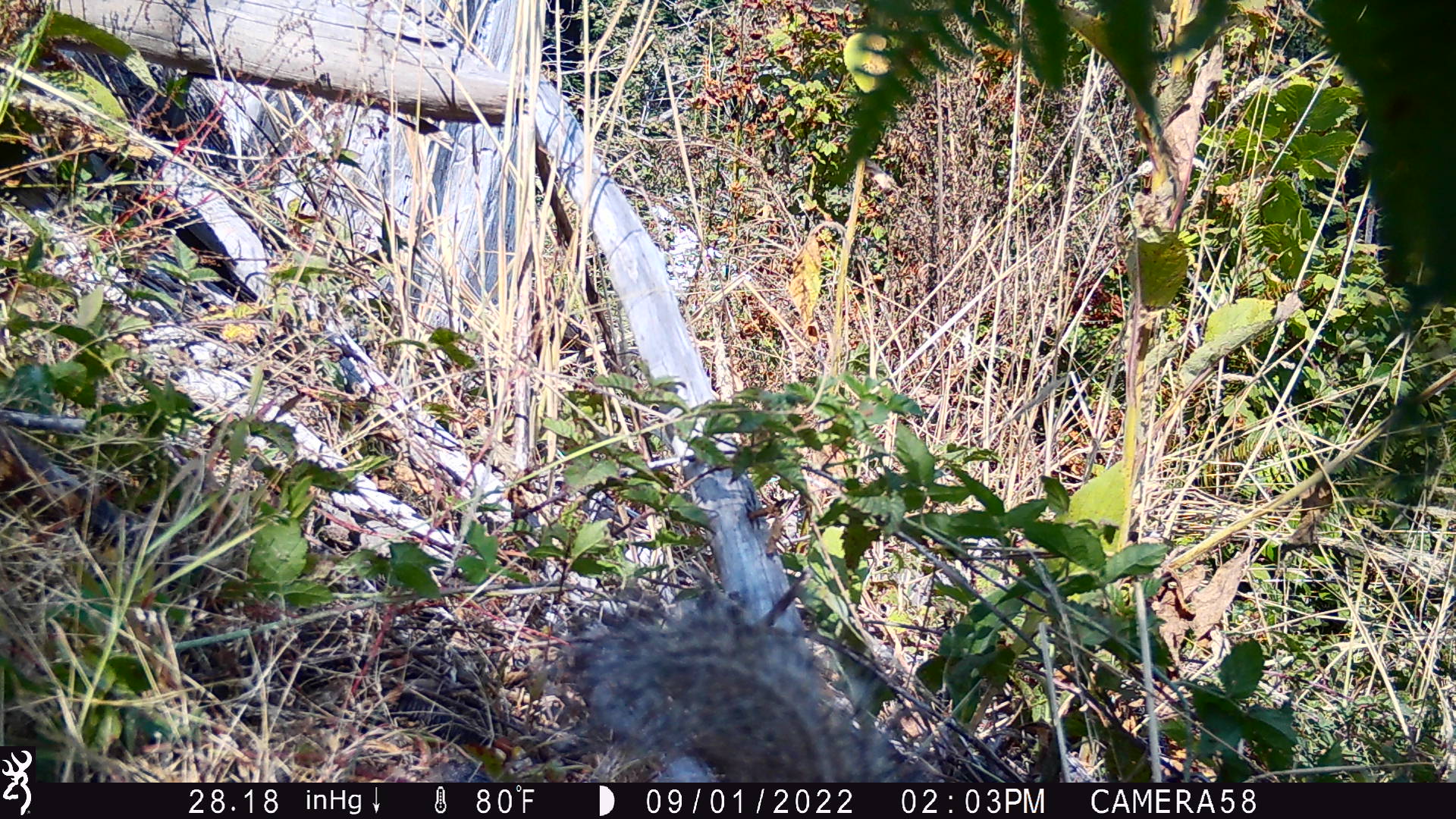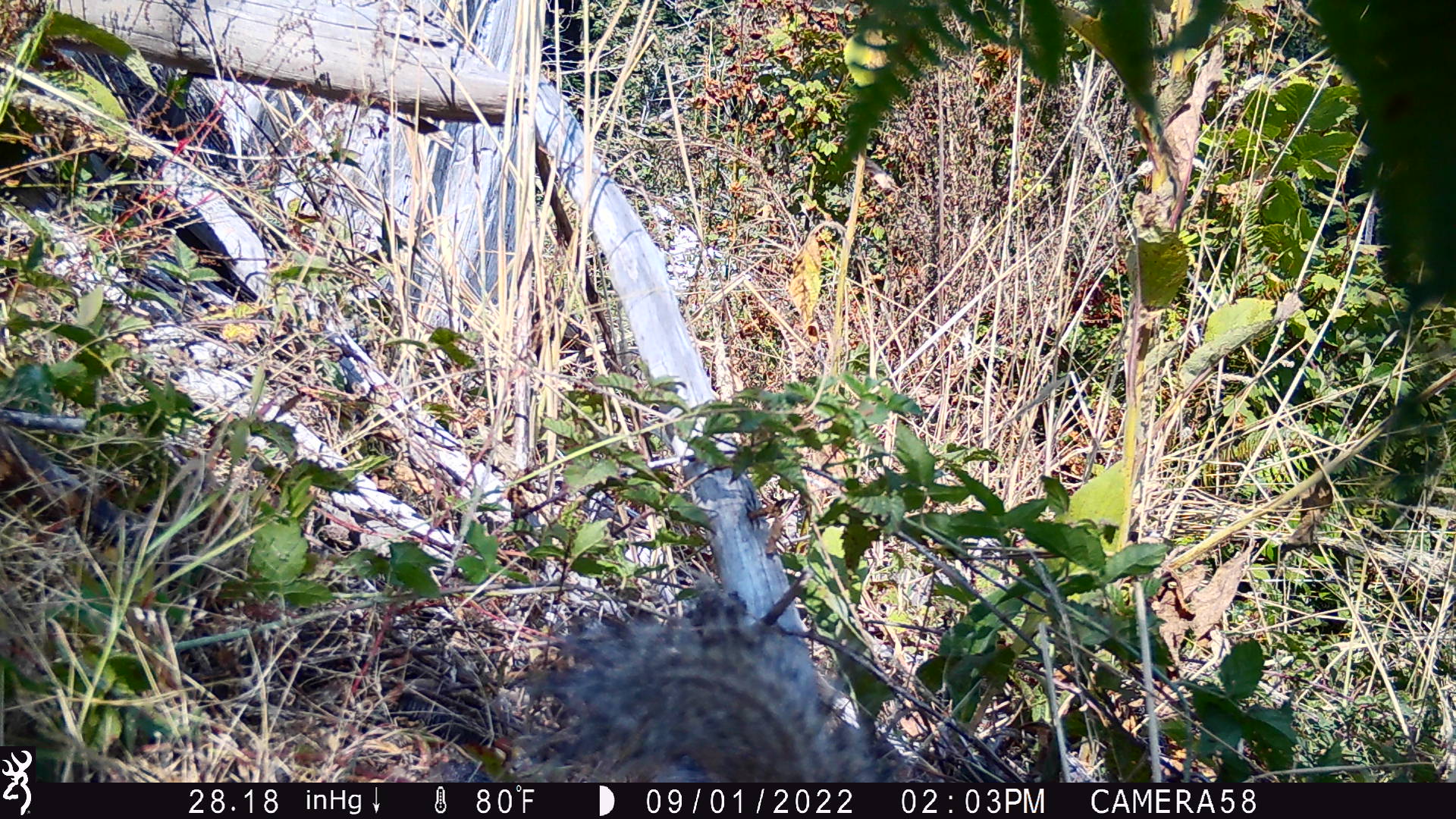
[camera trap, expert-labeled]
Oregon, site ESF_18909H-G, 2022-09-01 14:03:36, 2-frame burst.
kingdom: Animalia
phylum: Chordata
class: Mammalia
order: Rodentia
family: Sciuridae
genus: Otospermophilus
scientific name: Otospermophilus beecheyi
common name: california ground squirrel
California ground squirrel (Otospermophilus beecheyi).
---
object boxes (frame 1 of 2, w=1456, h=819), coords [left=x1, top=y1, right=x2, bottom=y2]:
california ground squirrel: [left=557, top=579, right=901, bottom=778]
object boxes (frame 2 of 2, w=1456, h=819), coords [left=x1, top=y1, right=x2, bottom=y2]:
california ground squirrel: [left=505, top=581, right=887, bottom=779]